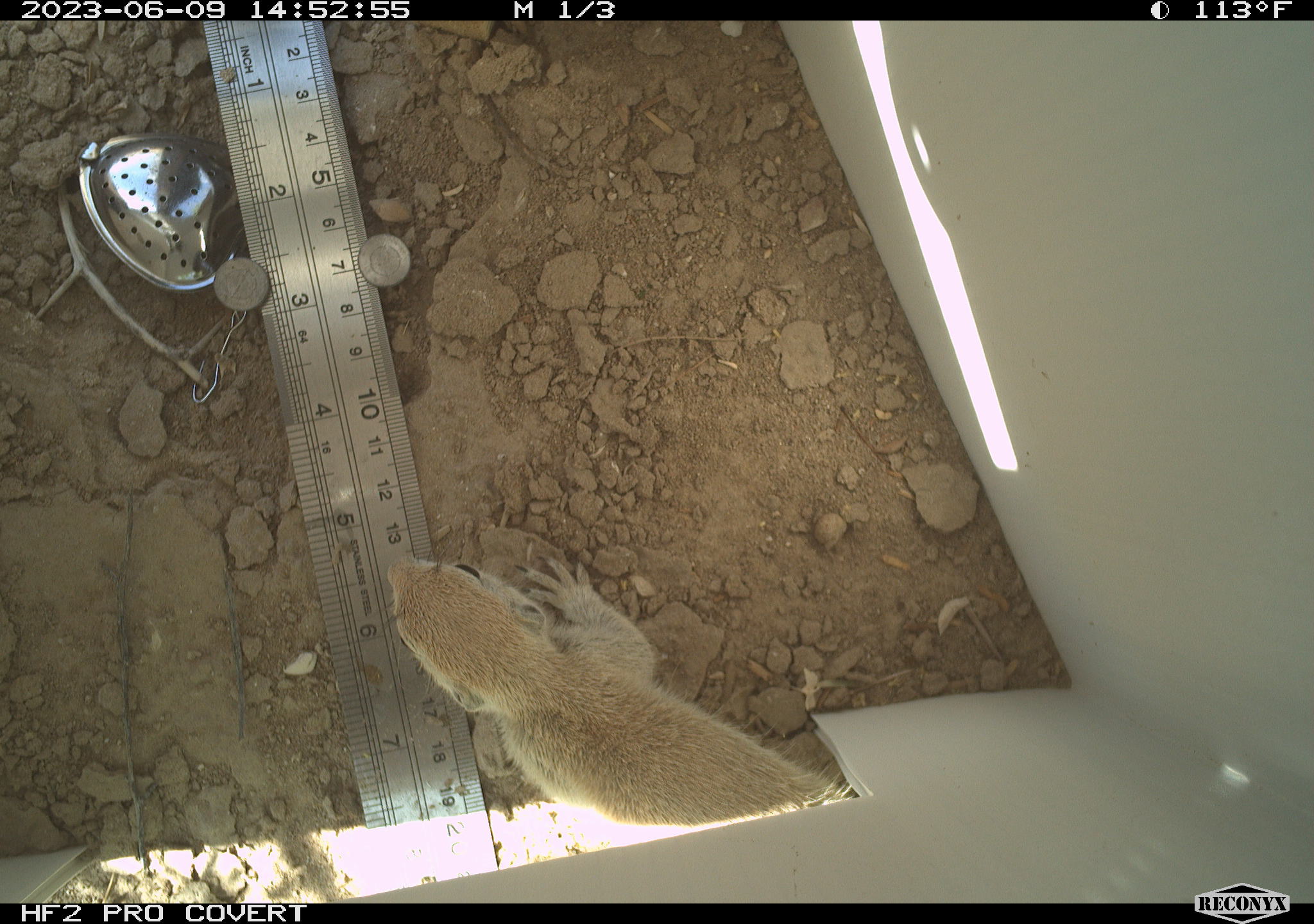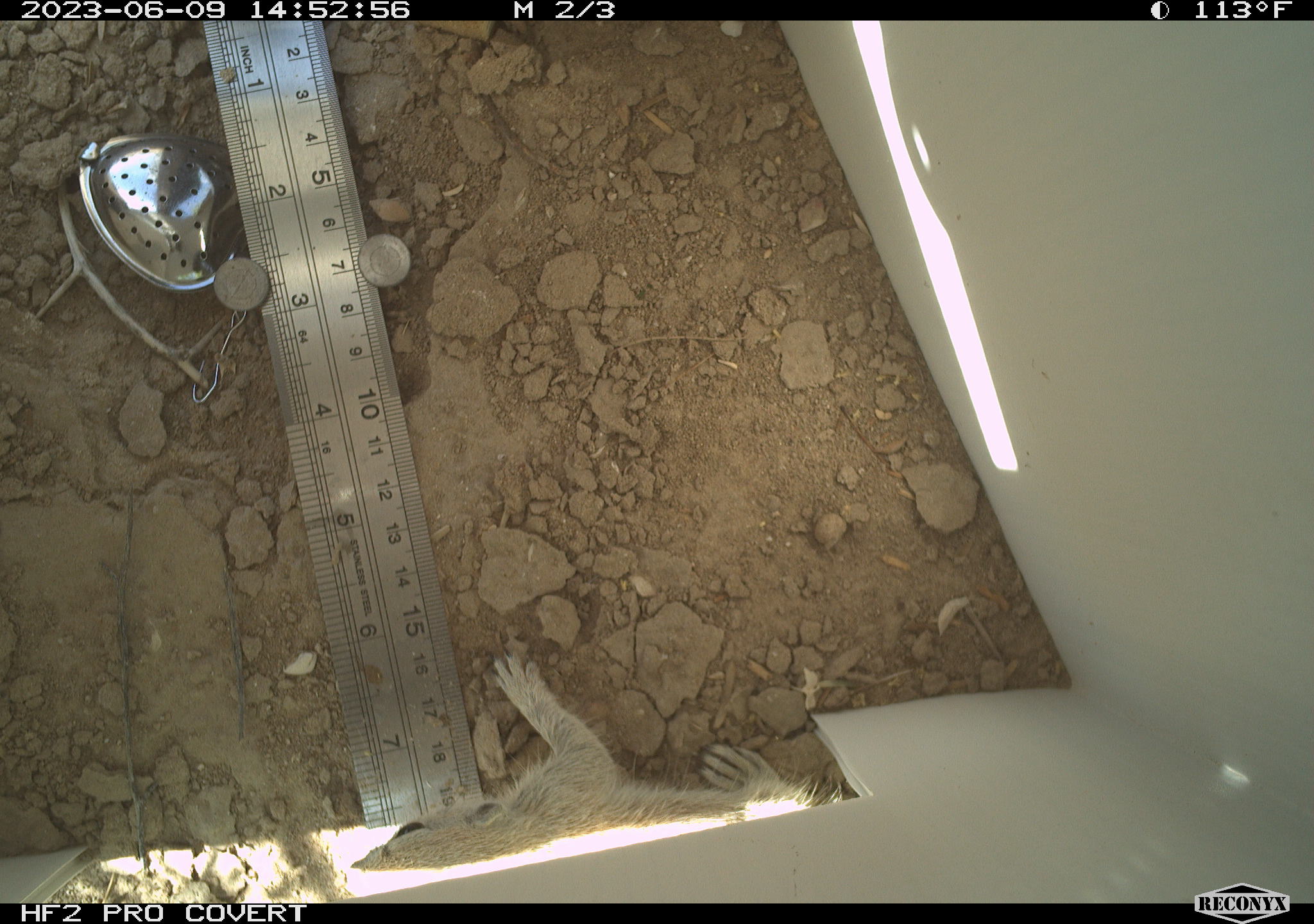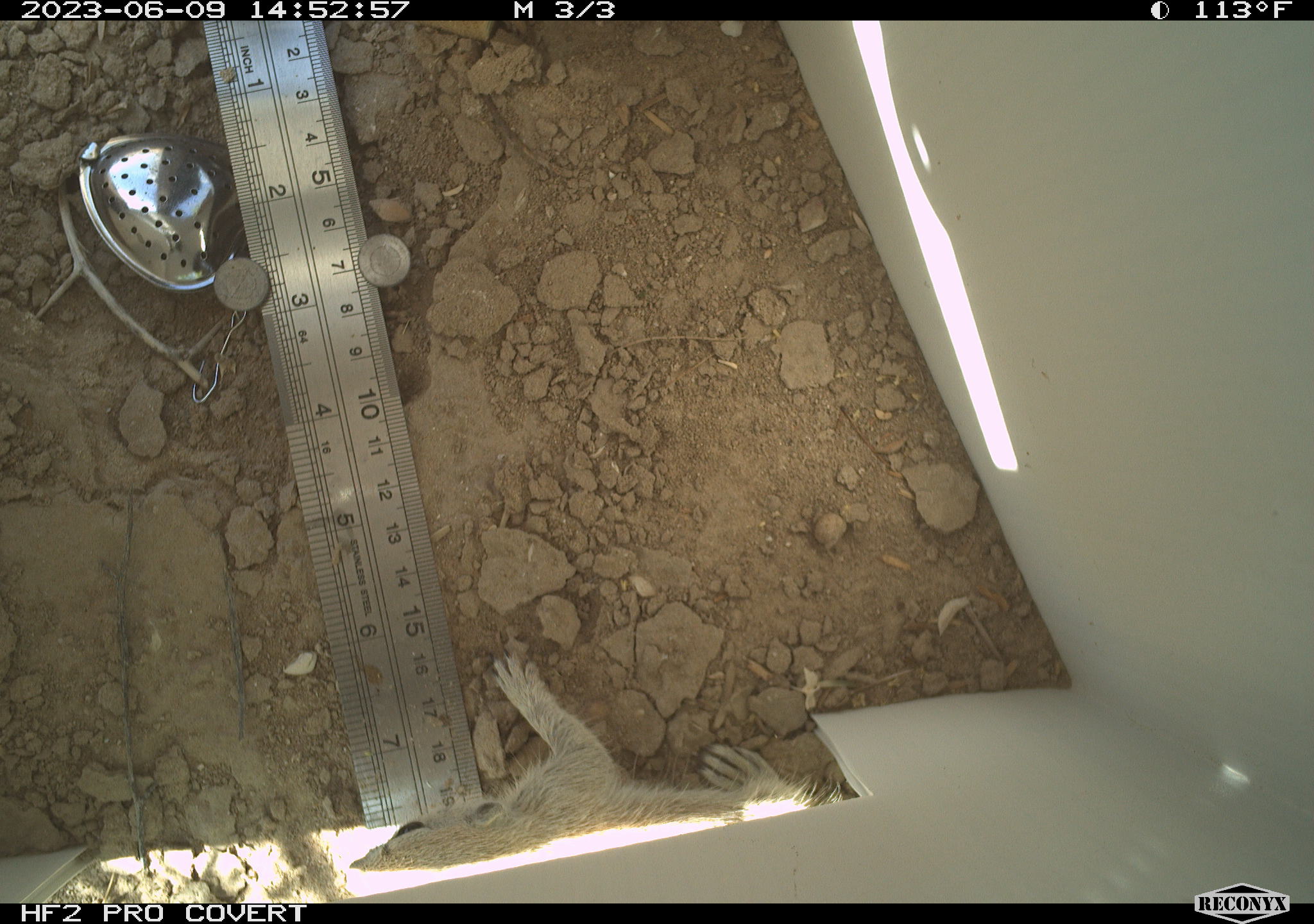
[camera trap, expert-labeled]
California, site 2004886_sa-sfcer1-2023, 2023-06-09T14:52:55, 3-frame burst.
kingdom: Animalia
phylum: Chordata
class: Mammalia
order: Rodentia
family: Sciuridae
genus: Xerospermophilus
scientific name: Xerospermophilus tereticaudus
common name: round-tailed ground squirrel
Round-tailed ground squirrel (Xerospermophilus tereticaudus).